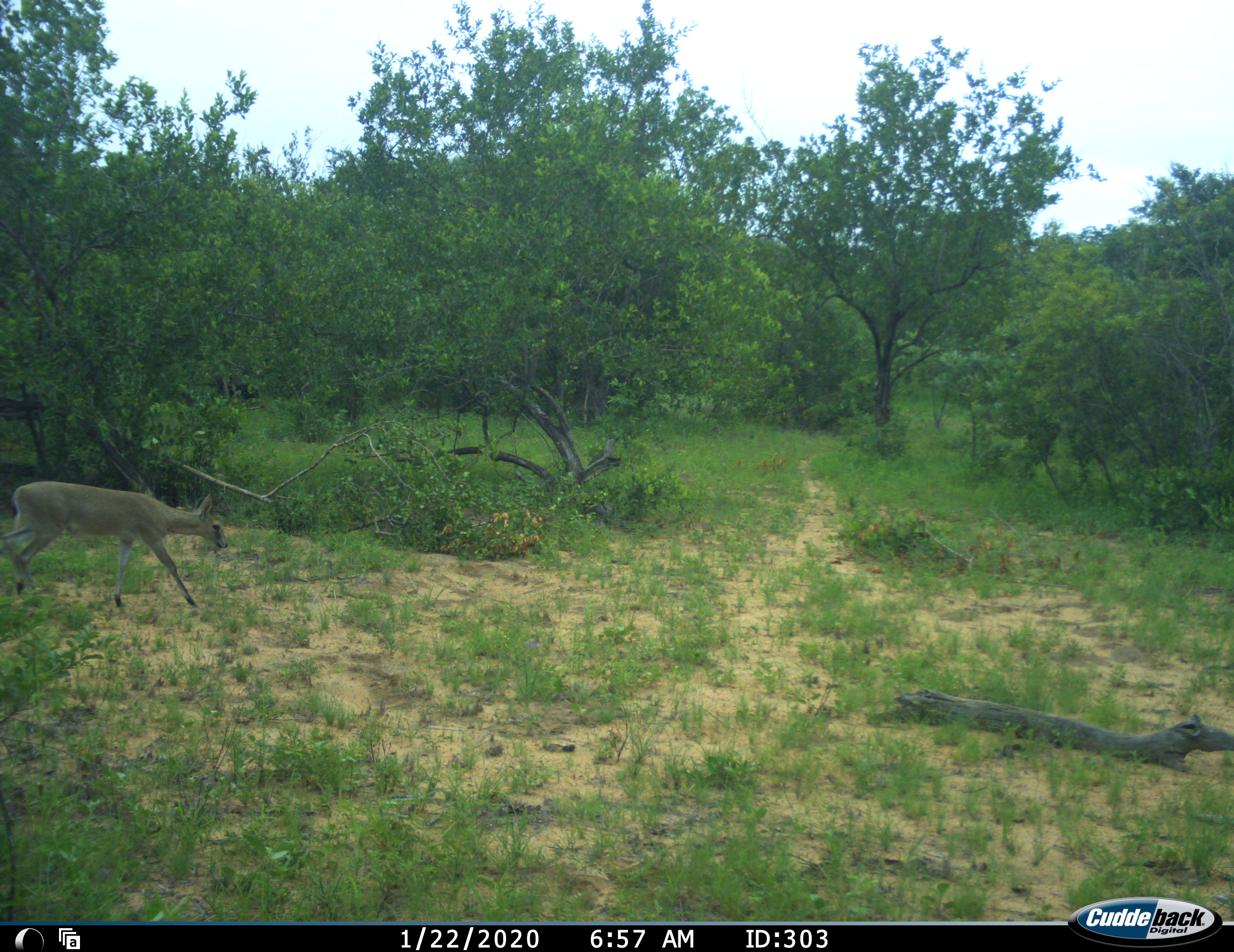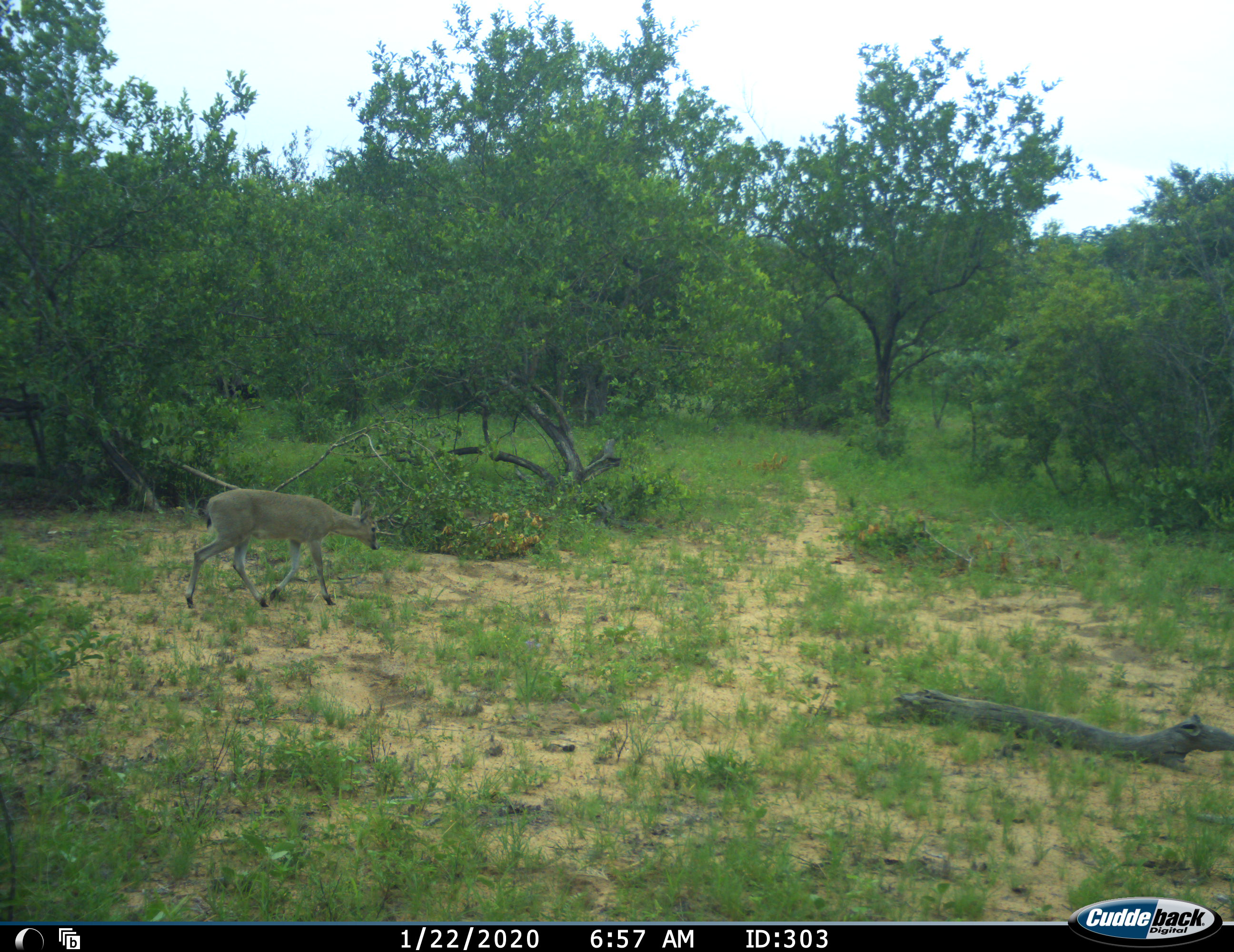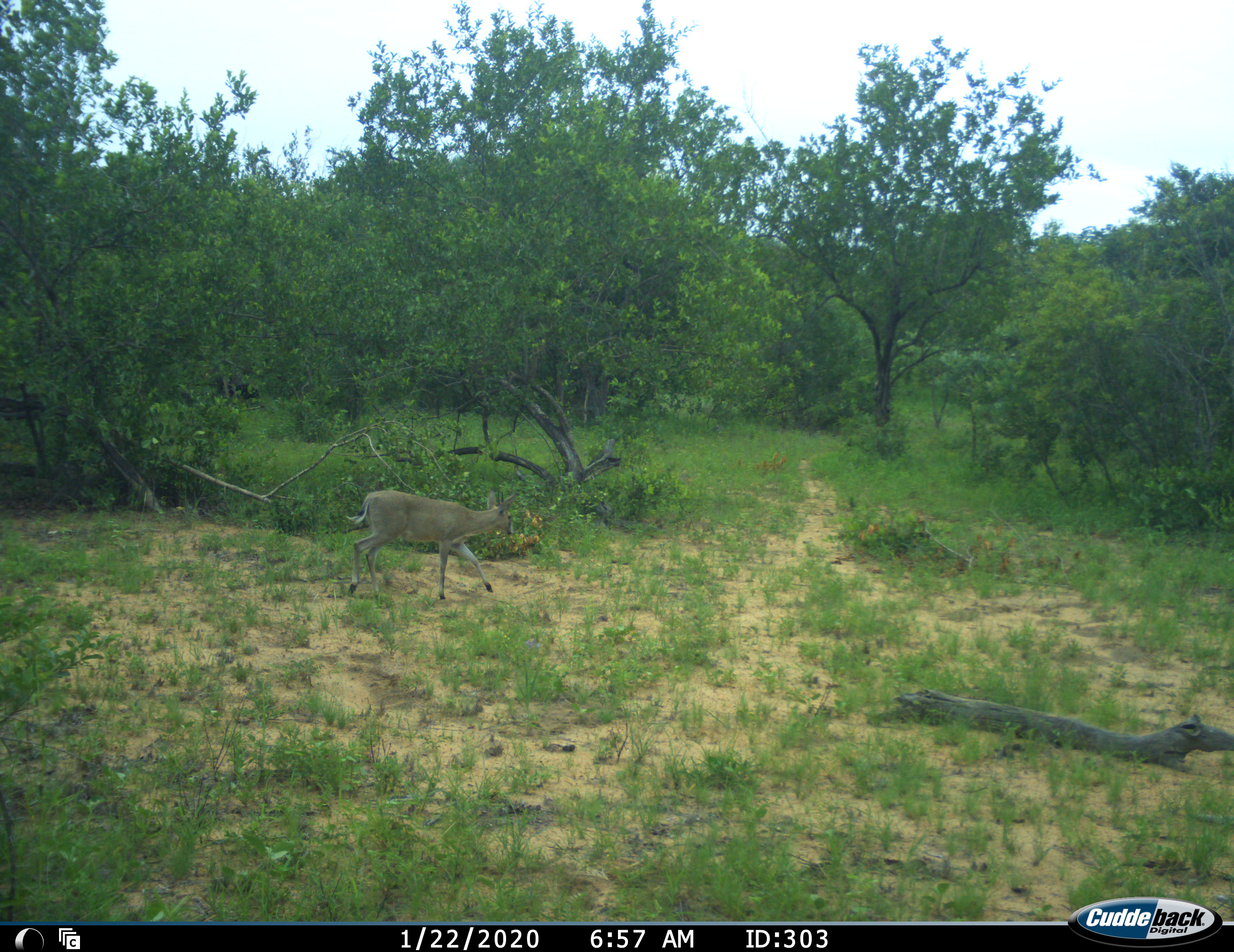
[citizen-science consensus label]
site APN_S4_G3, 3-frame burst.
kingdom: Animalia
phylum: Chordata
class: Mammalia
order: Artiodactyla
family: Bovidae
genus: Sylvicapra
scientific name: Sylvicapra grimmia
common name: common duiker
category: duikercommongrey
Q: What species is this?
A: Duikercommongrey (common duiker) (Sylvicapra grimmia).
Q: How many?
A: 1.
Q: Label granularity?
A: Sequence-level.